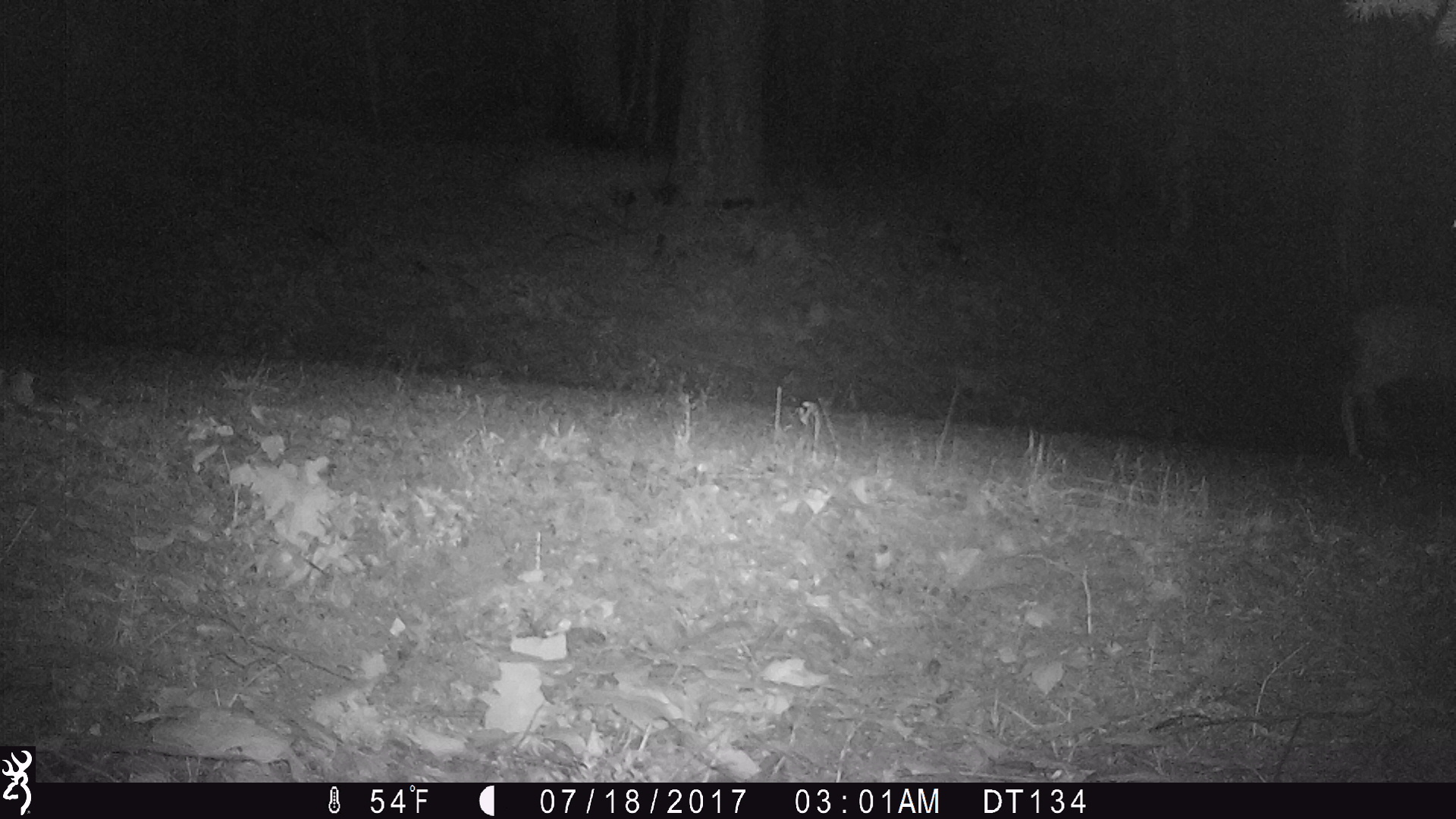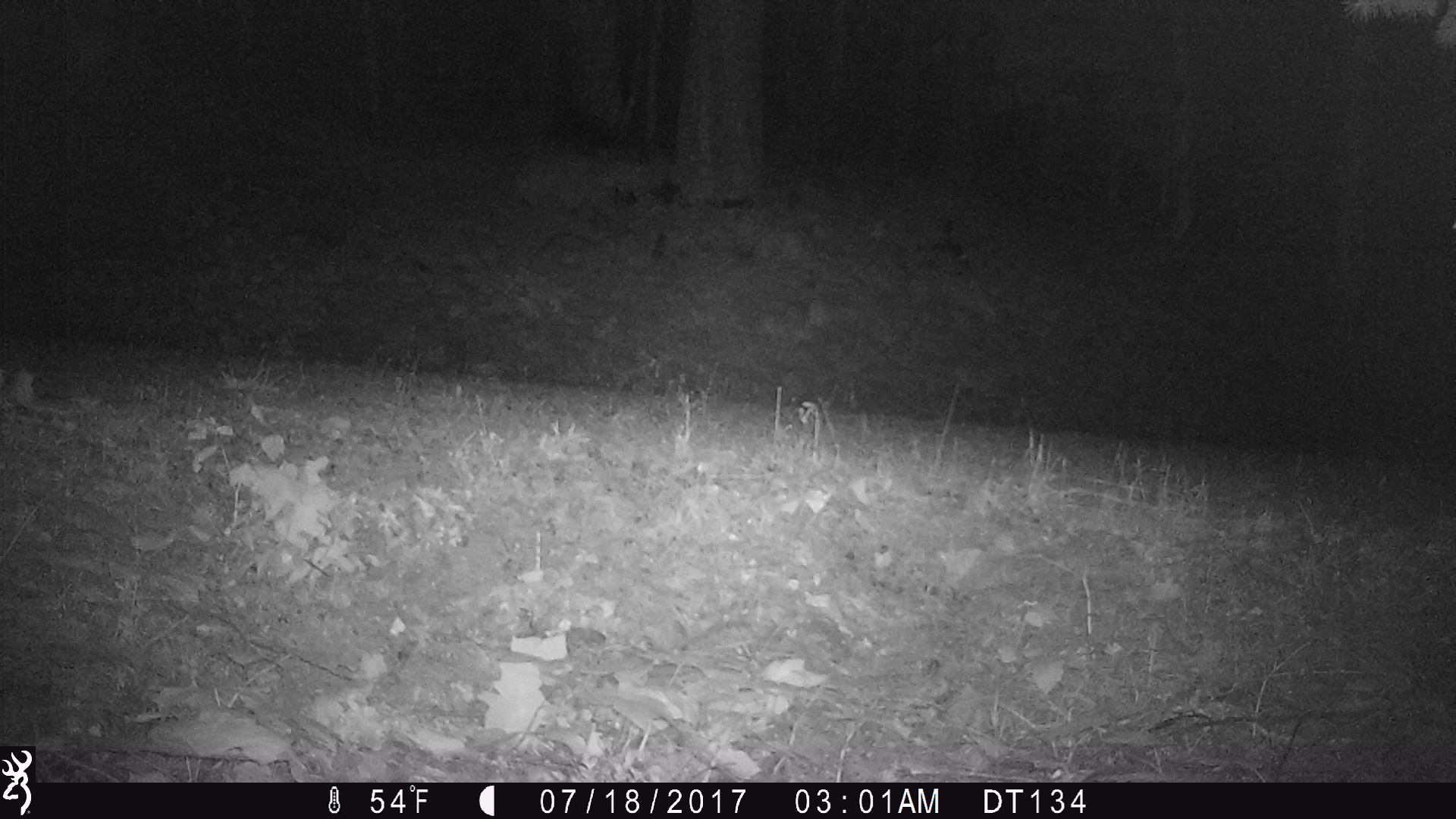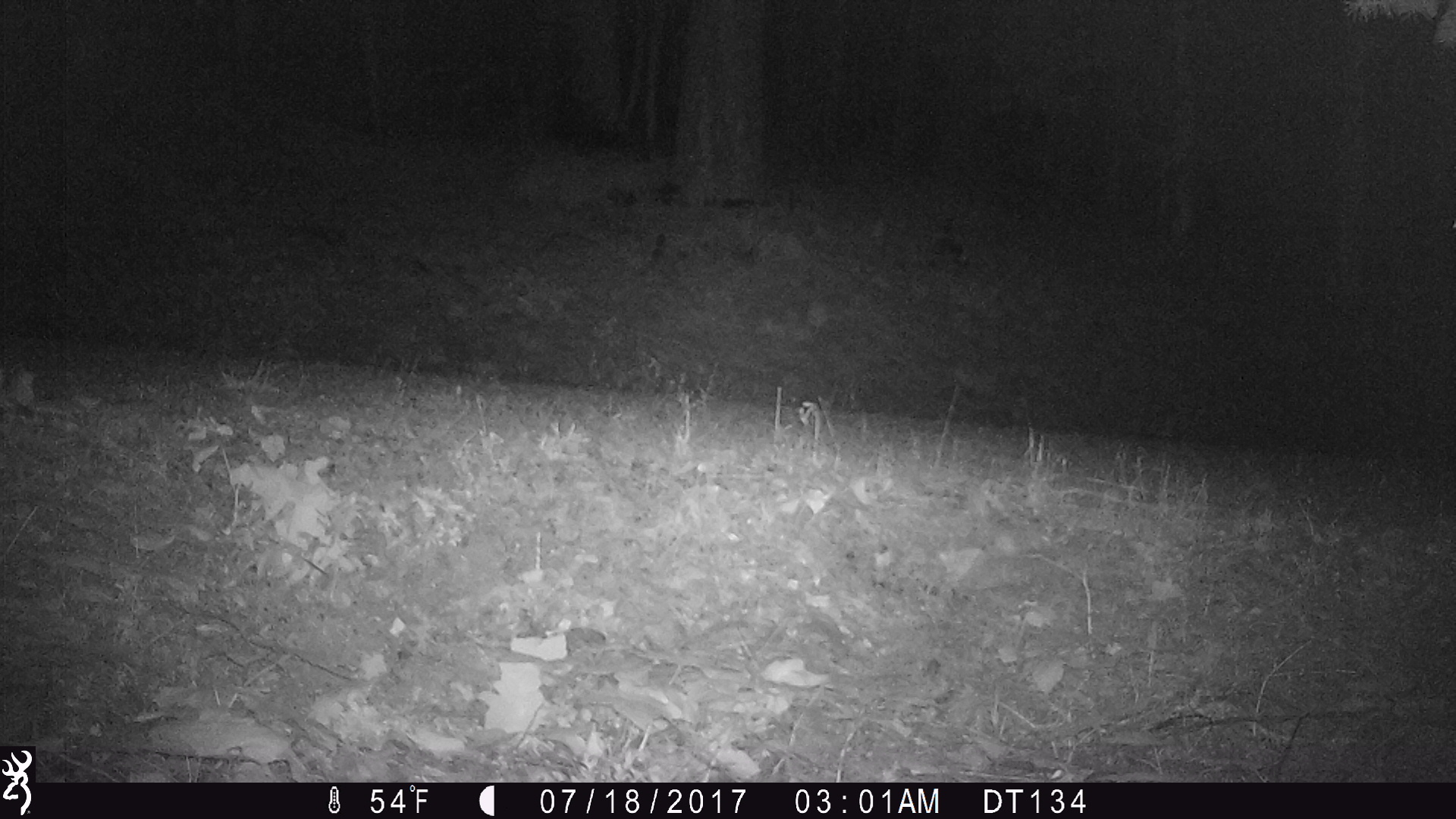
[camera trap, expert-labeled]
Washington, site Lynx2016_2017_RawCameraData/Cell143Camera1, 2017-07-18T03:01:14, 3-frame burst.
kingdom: Animalia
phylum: Chordata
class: Mammalia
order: Artiodactyla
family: Cervidae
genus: Odocoileus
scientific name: Odocoileus hemionus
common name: mule deer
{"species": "Odocoileus hemionus (mule deer)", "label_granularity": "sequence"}